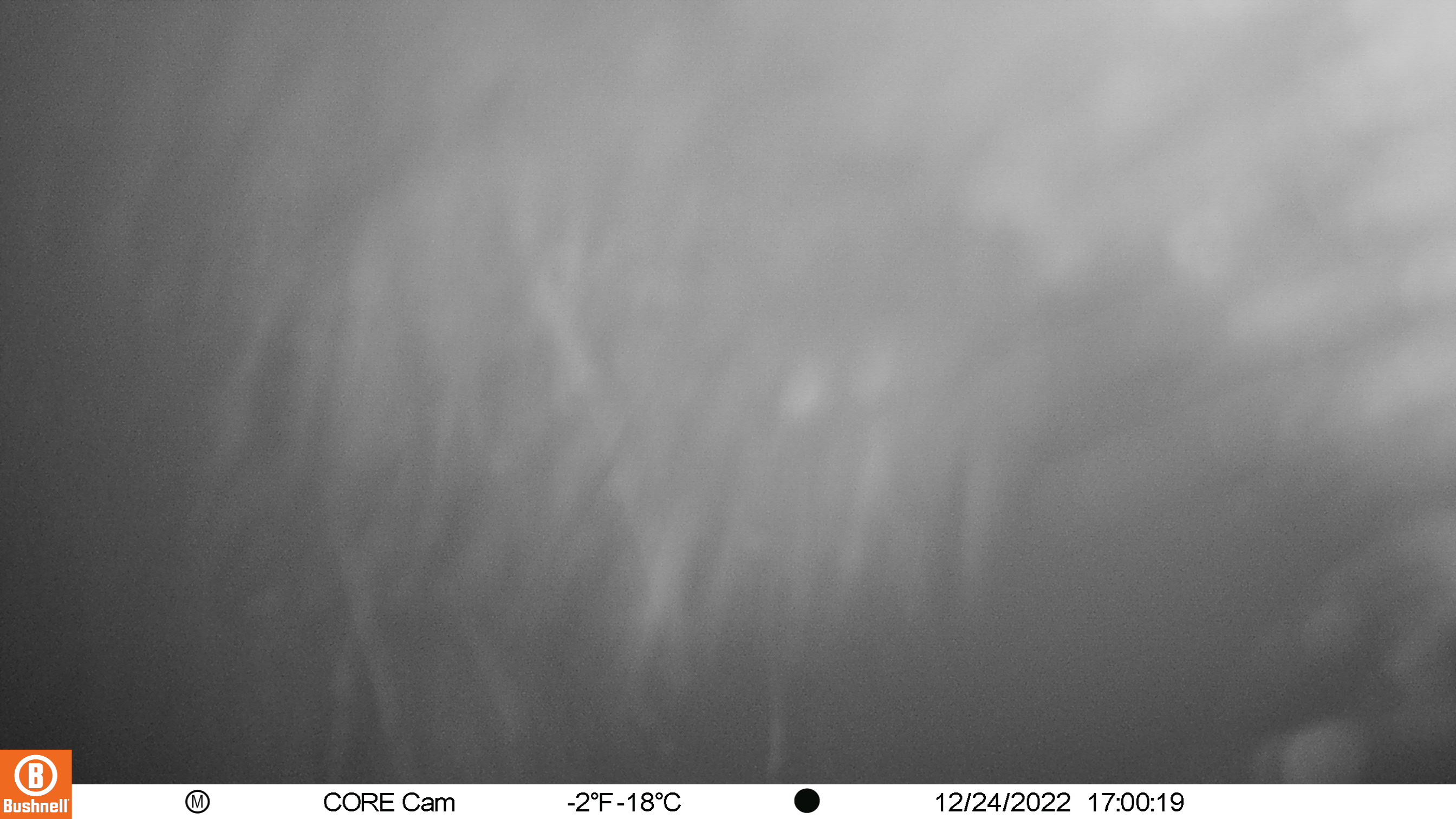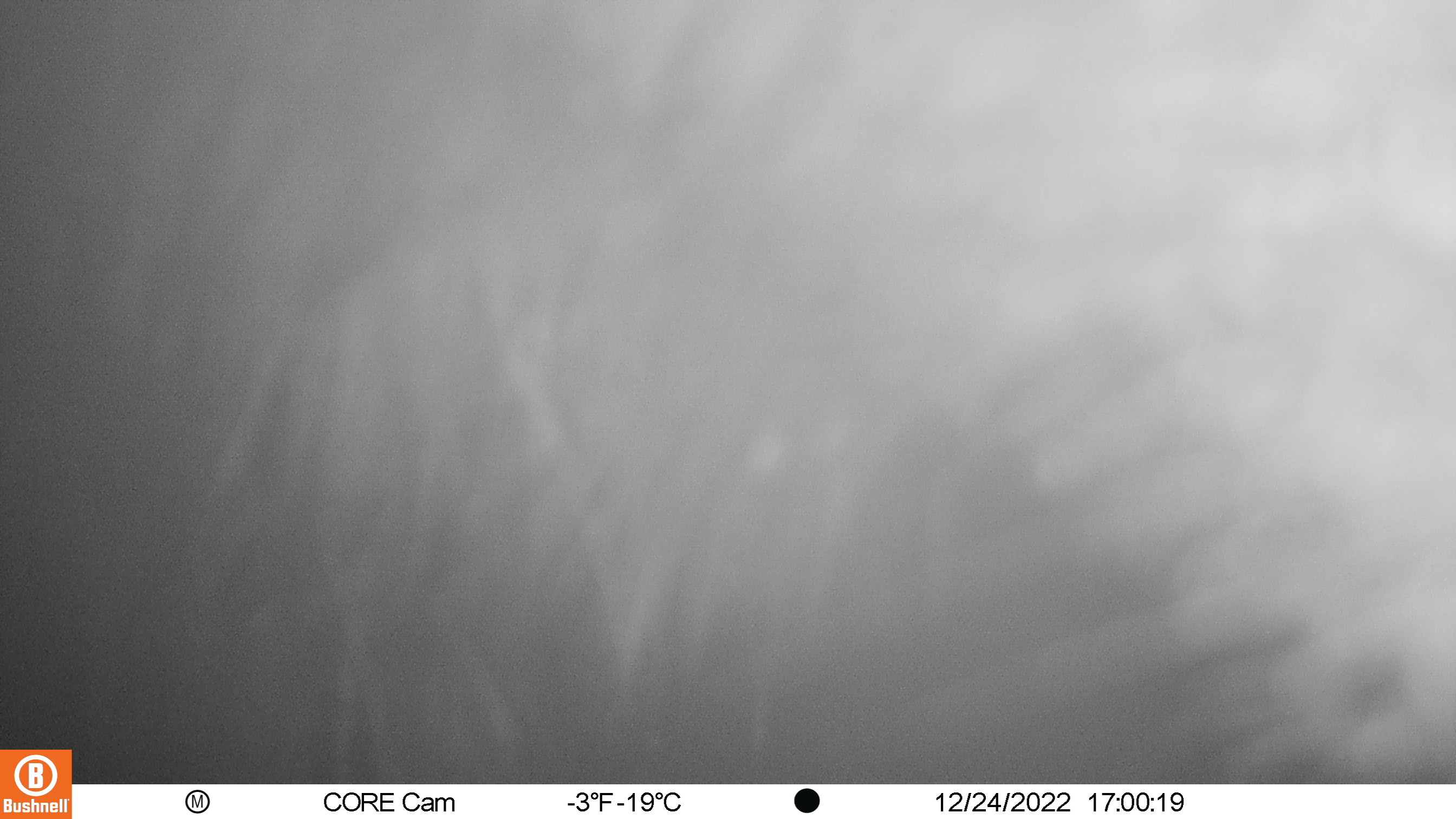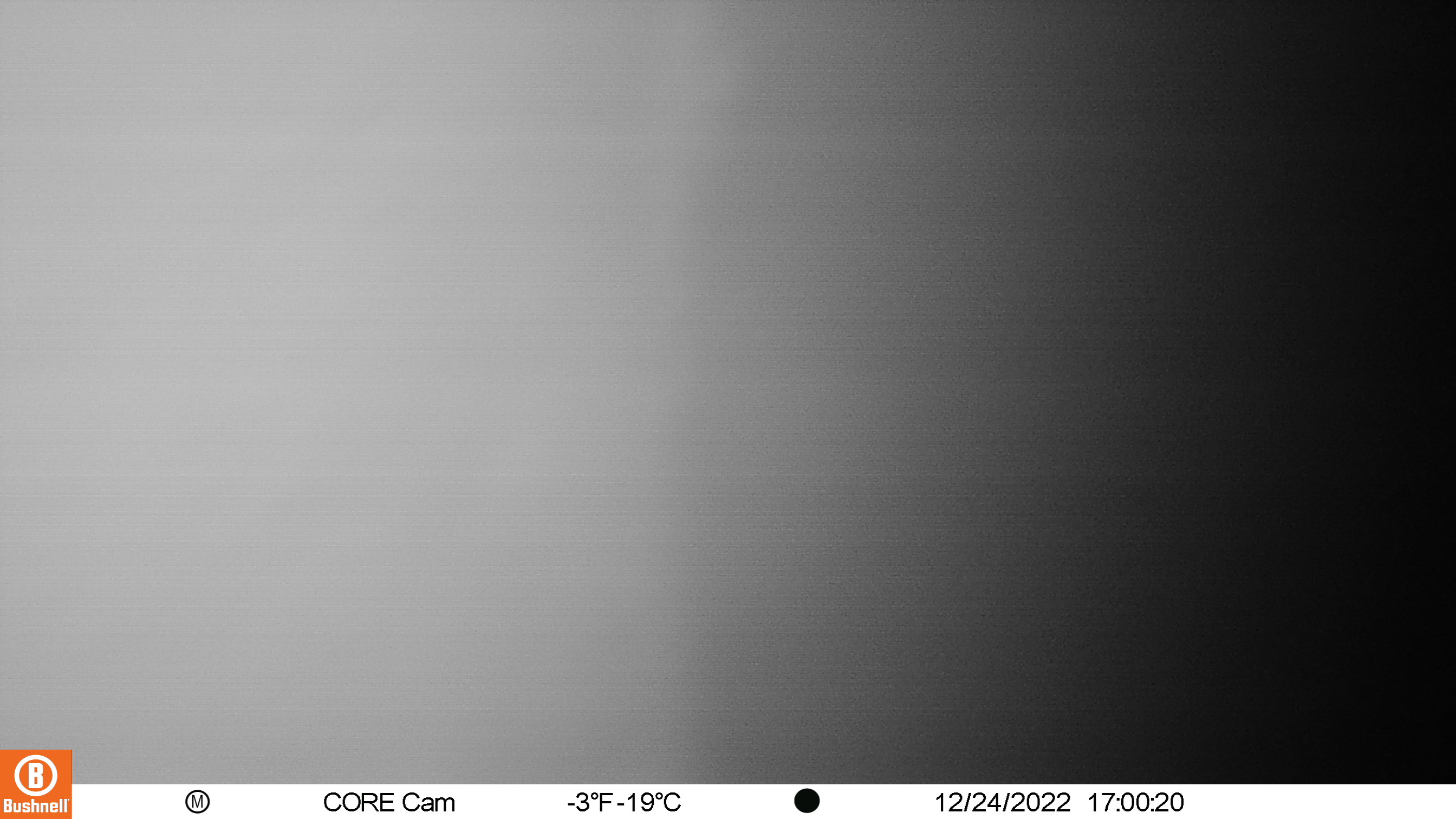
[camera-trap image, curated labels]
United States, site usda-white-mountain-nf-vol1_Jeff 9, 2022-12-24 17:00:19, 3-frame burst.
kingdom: Animalia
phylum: Chordata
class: Mammalia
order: Artiodactyla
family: Cervidae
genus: Alces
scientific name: Alces alces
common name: moose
Moose (Alces alces).